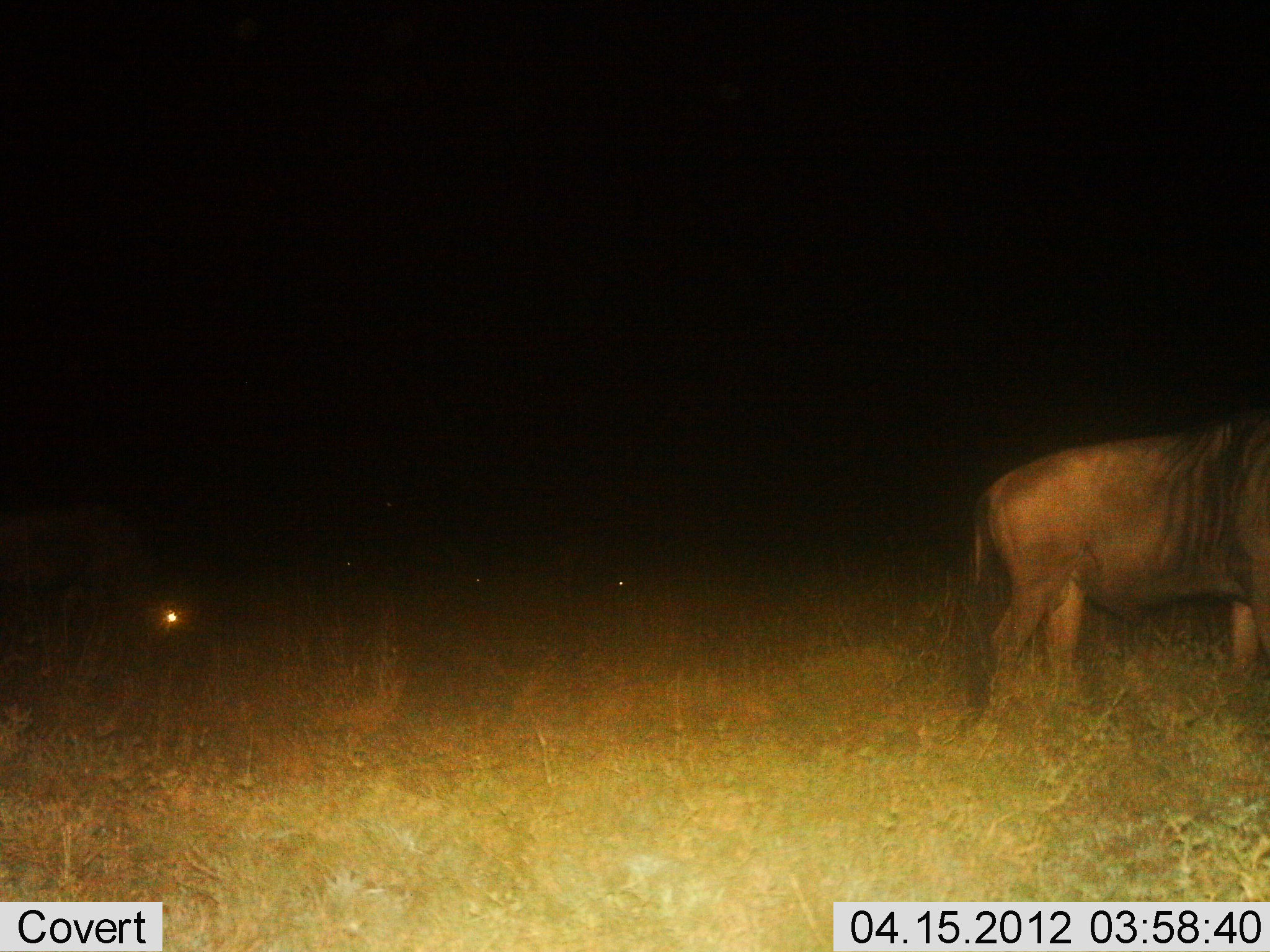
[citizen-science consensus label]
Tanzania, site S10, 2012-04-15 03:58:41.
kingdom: Animalia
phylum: Chordata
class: Mammalia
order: Artiodactyla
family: Bovidae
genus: Connochaetes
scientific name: Connochaetes taurinus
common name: blue wildebeest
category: wildebeest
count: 2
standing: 86%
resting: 24%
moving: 14%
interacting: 0%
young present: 0%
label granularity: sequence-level